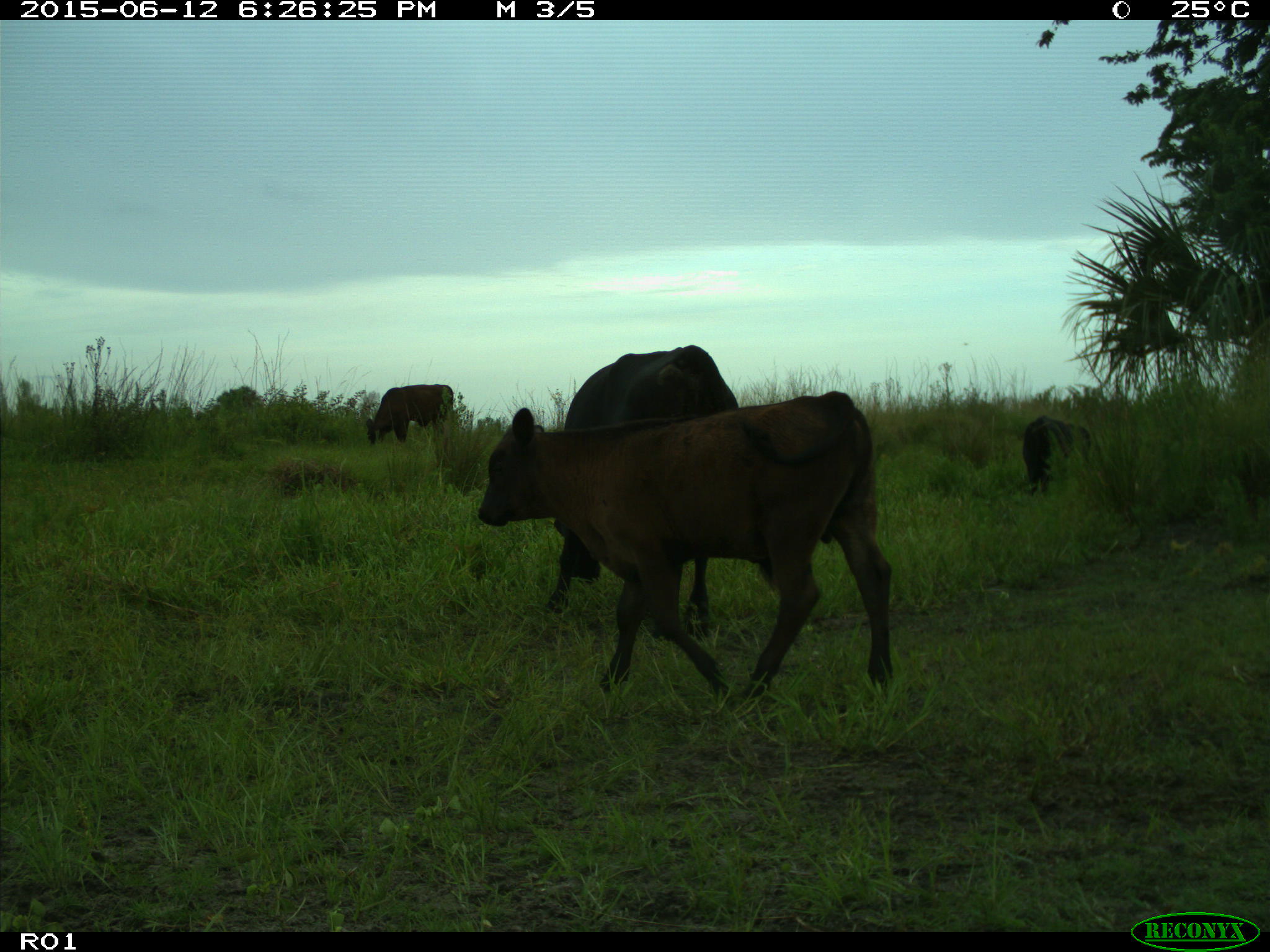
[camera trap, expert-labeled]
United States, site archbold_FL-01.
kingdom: Animalia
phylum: Chordata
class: Mammalia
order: Artiodactyla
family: Bovidae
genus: Bos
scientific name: Bos taurus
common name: domestic cow